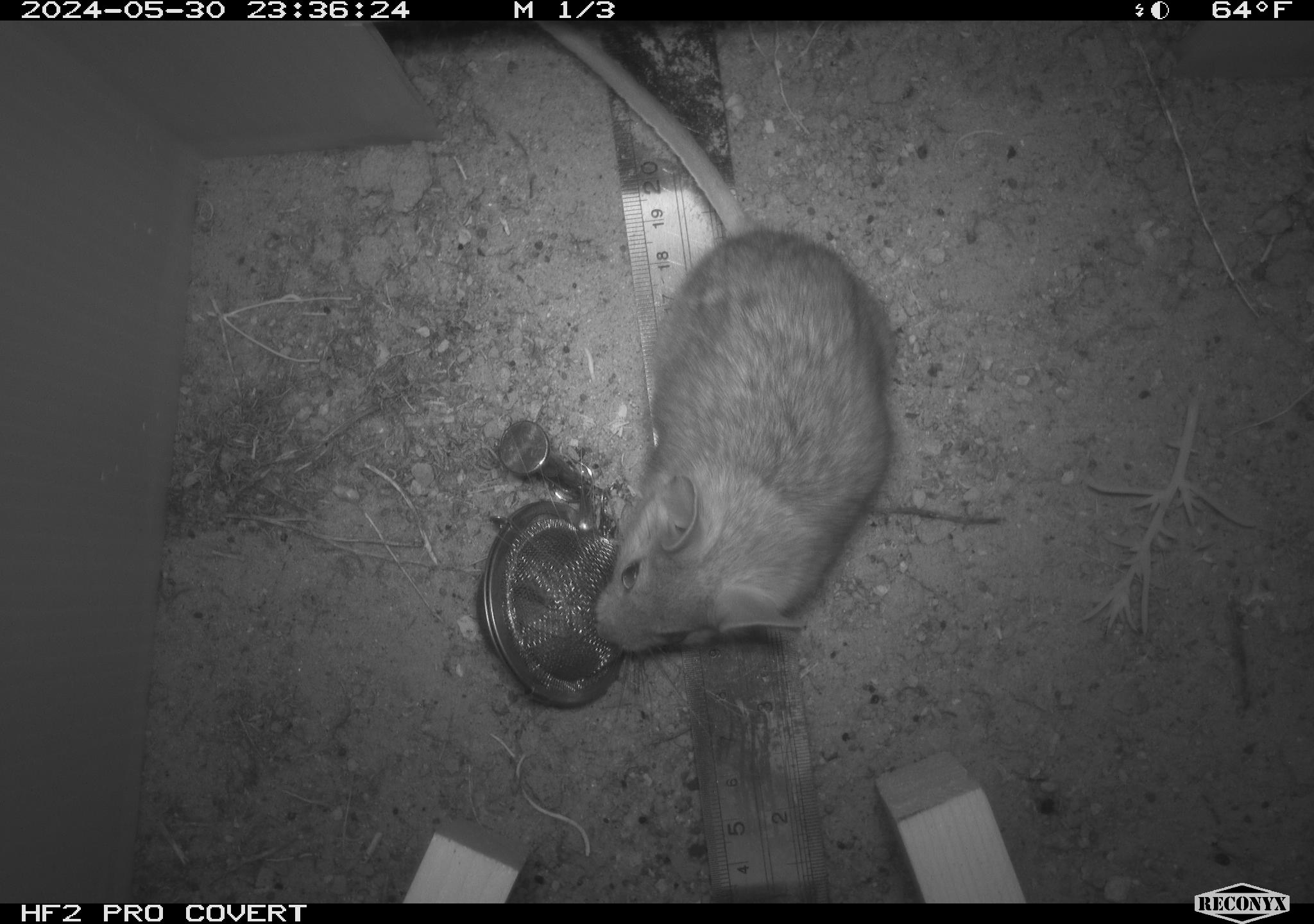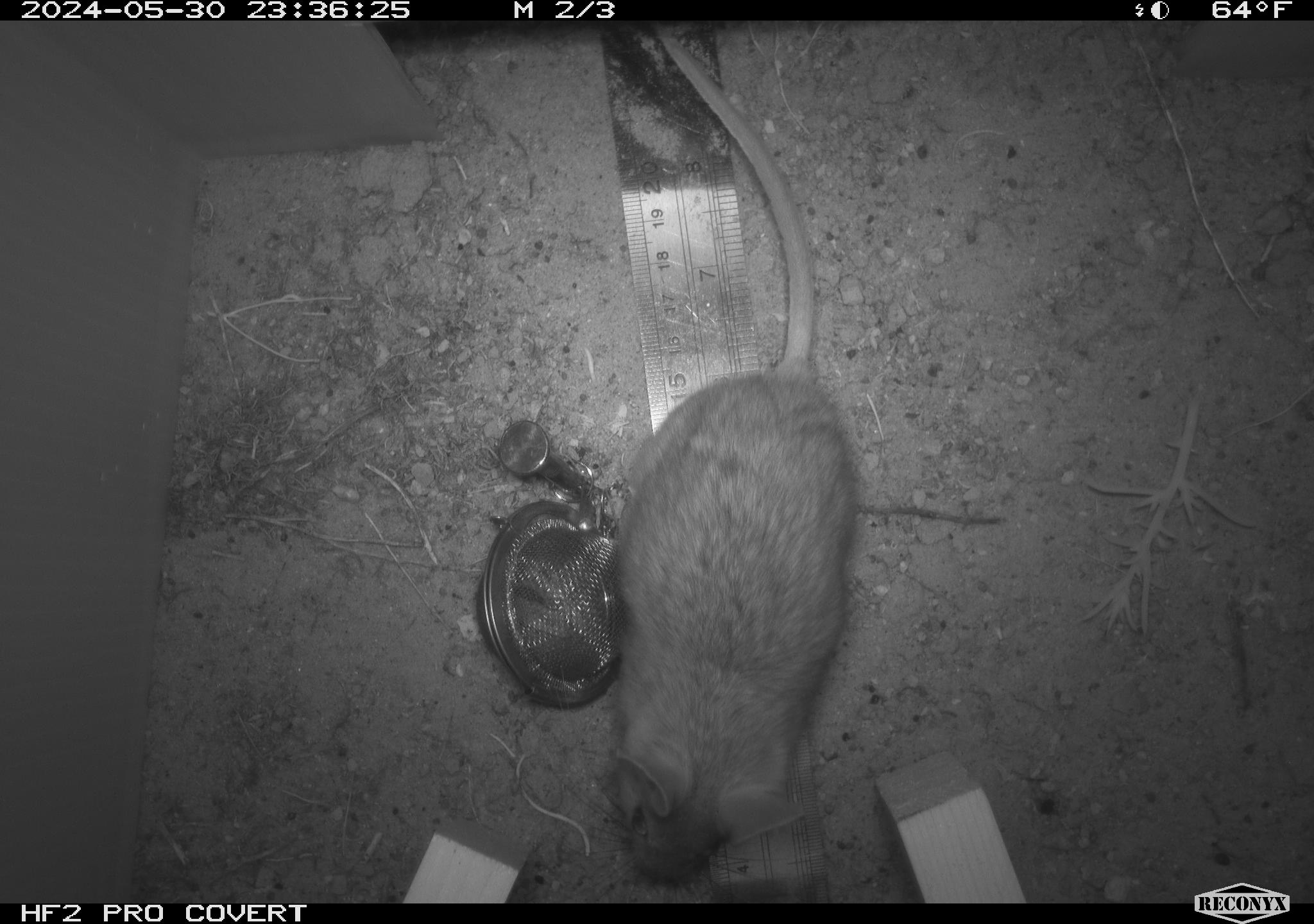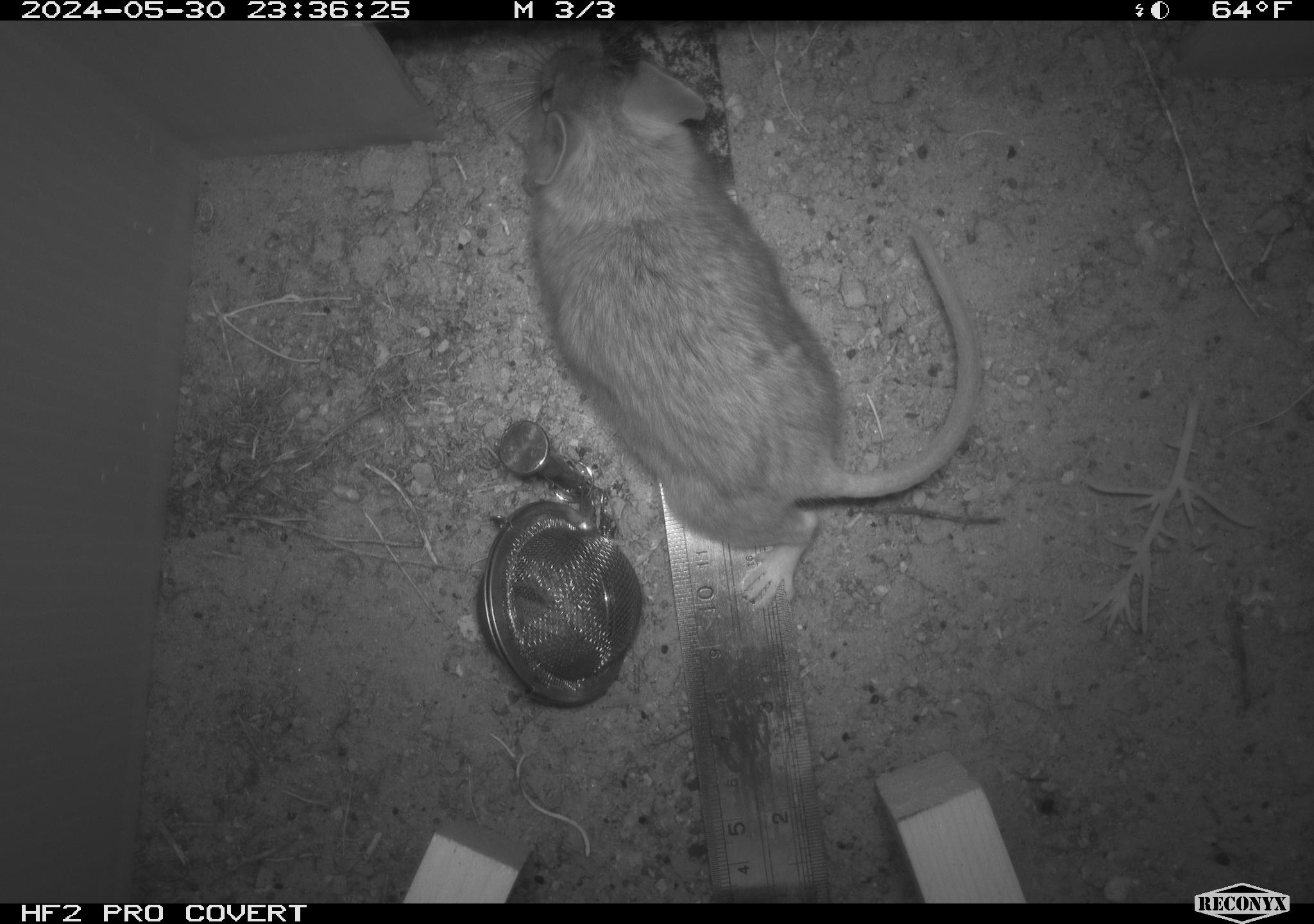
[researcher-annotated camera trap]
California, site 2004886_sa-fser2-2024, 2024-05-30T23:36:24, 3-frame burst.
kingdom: Animalia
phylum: Chordata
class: Mammalia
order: Rodentia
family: Cricetidae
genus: Neotoma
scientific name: Neotoma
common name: pack rat or woodrat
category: neotoma species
Neotoma species (pack rat or woodrat) (Neotoma).